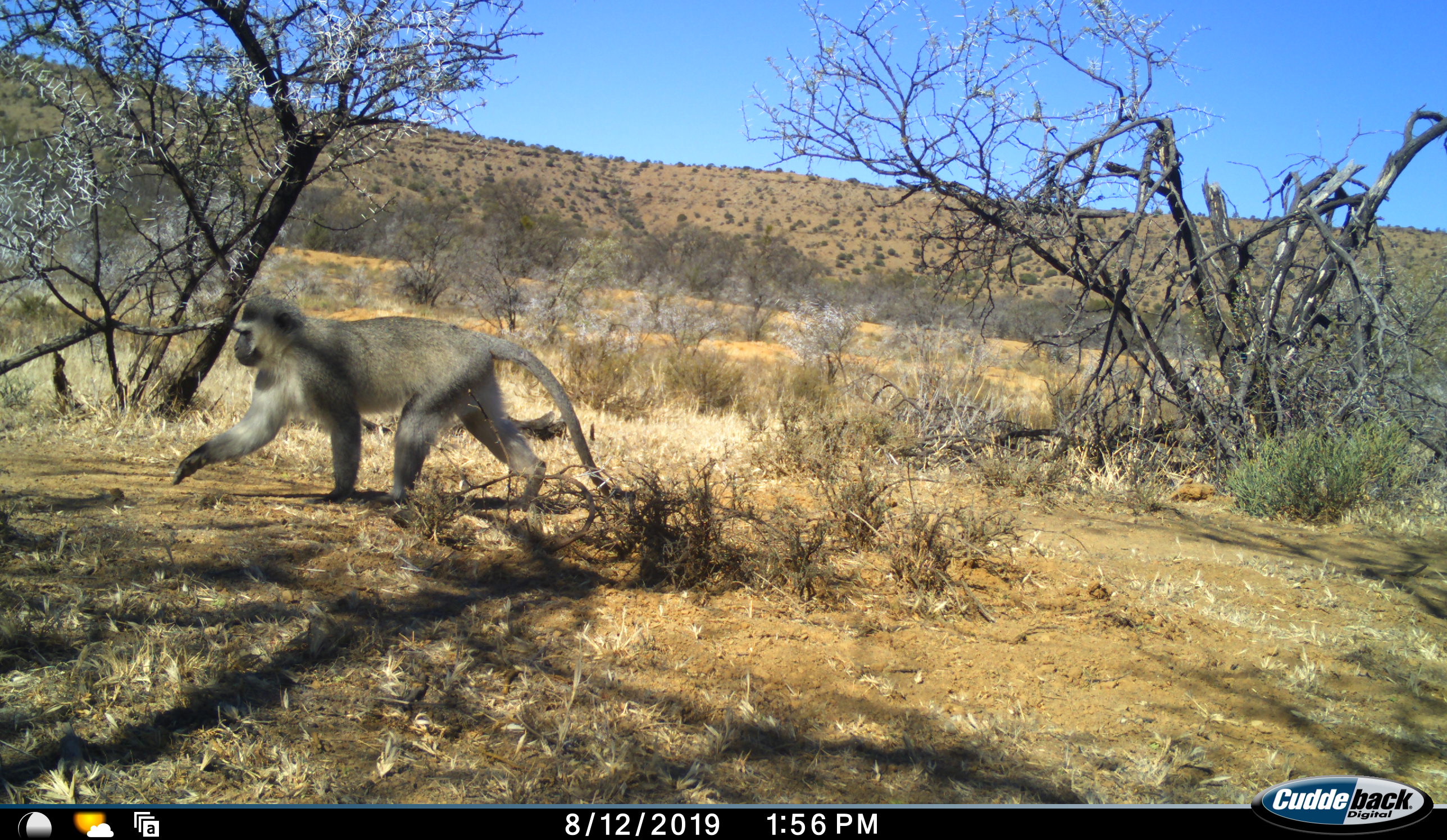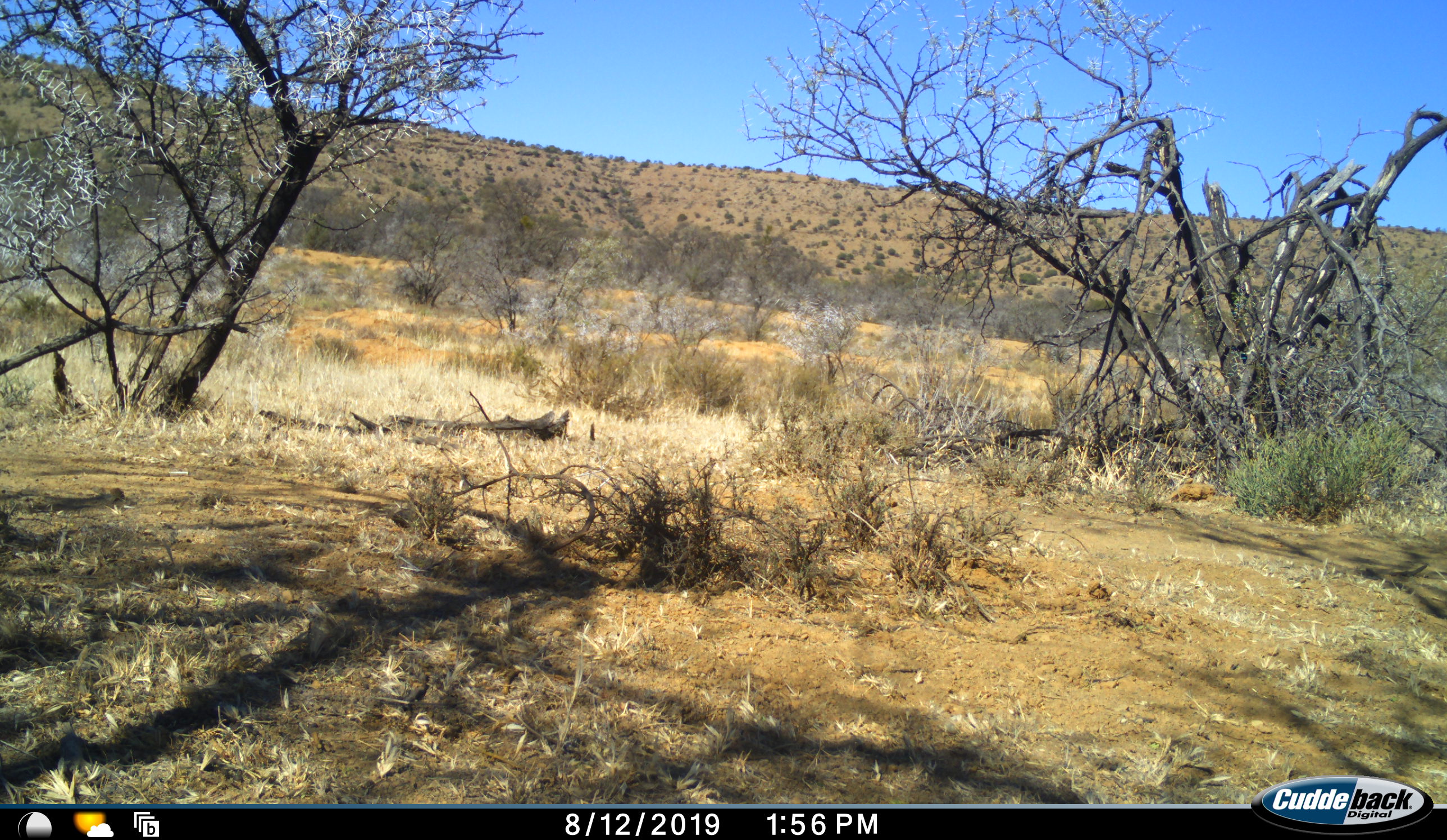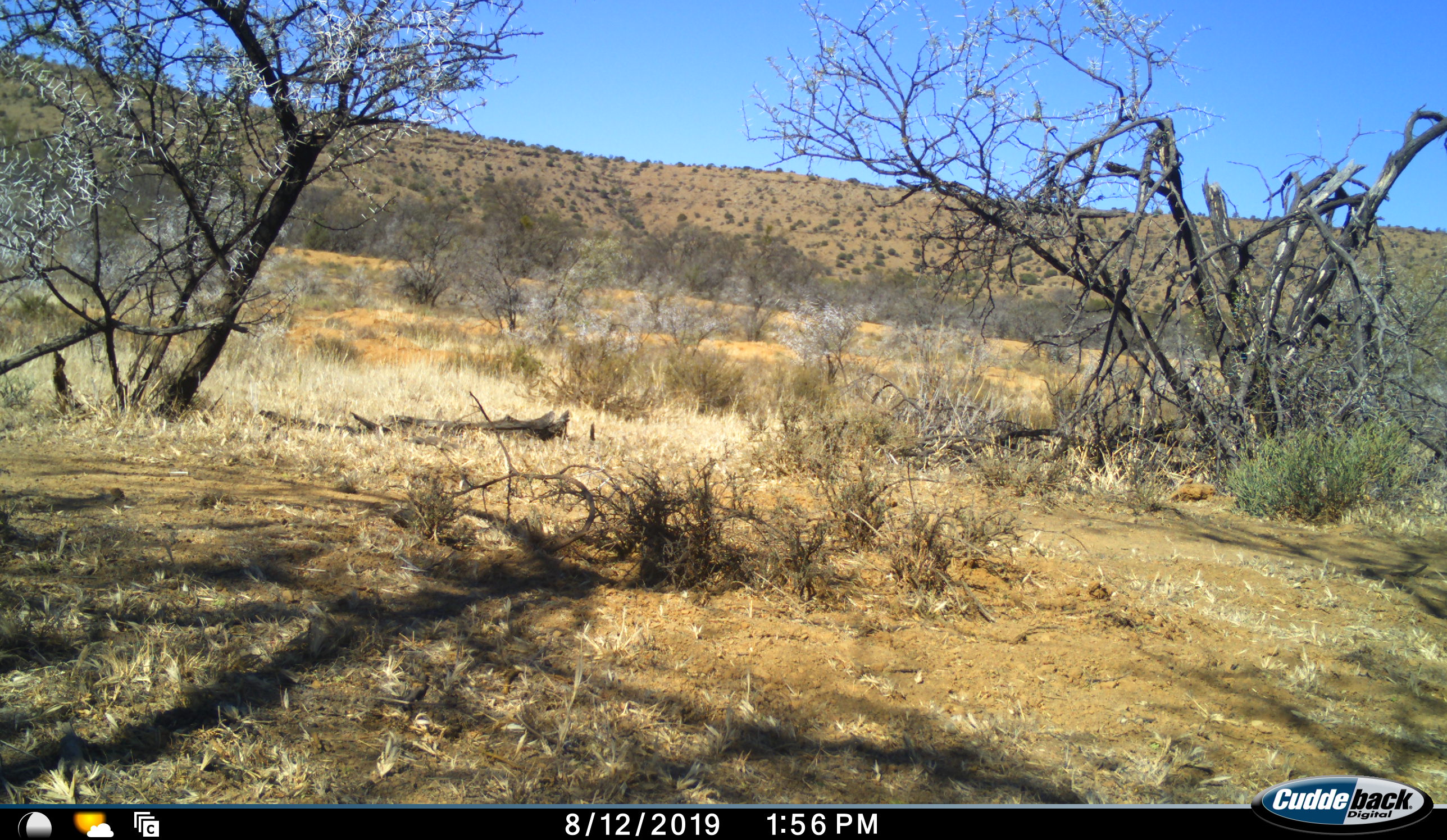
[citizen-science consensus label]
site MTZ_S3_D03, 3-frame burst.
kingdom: Animalia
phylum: Chordata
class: Mammalia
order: Primates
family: Cercopithecidae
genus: Chlorocebus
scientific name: Chlorocebus pygerythrus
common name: vervet monkey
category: monkeyvervet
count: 1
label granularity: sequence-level